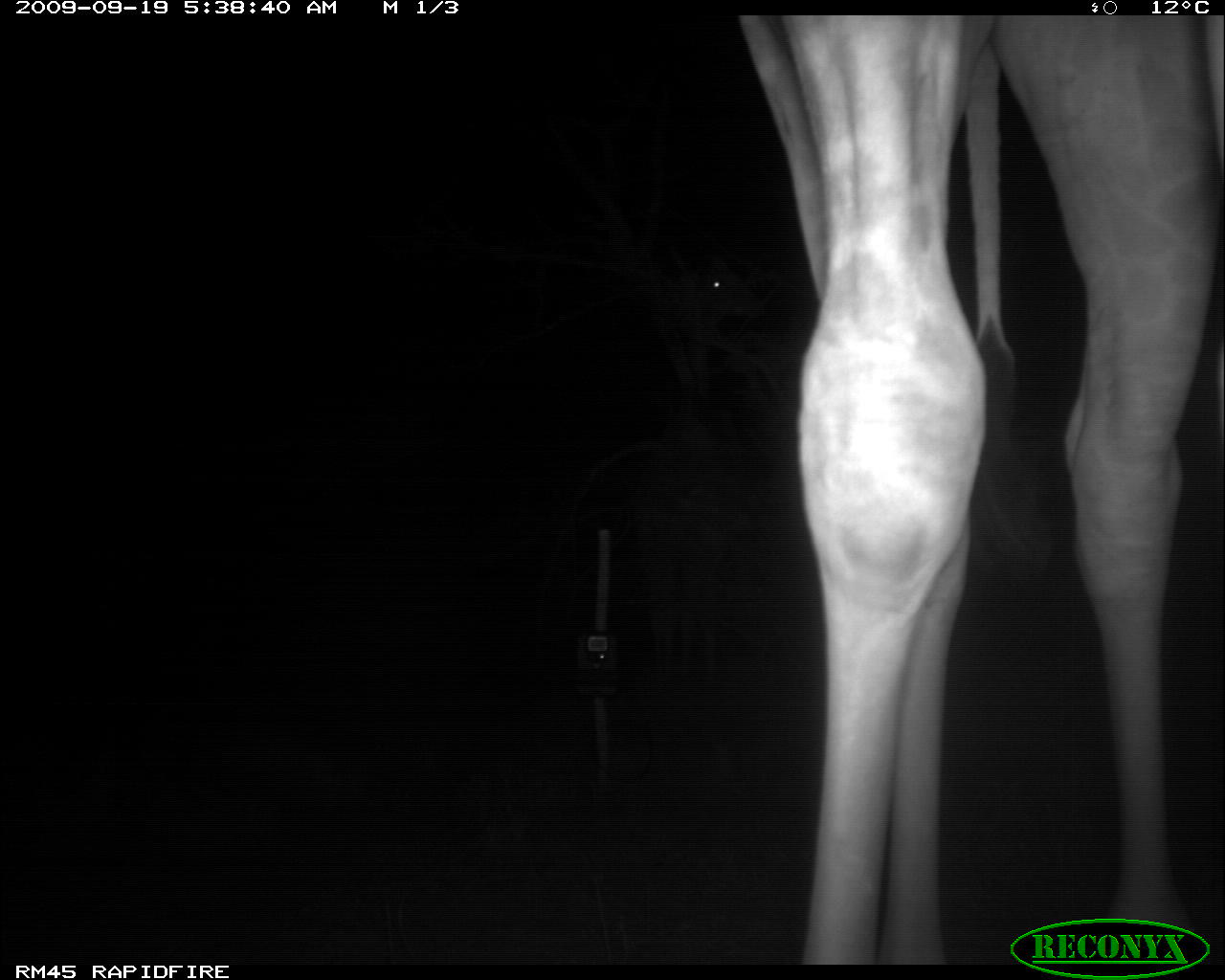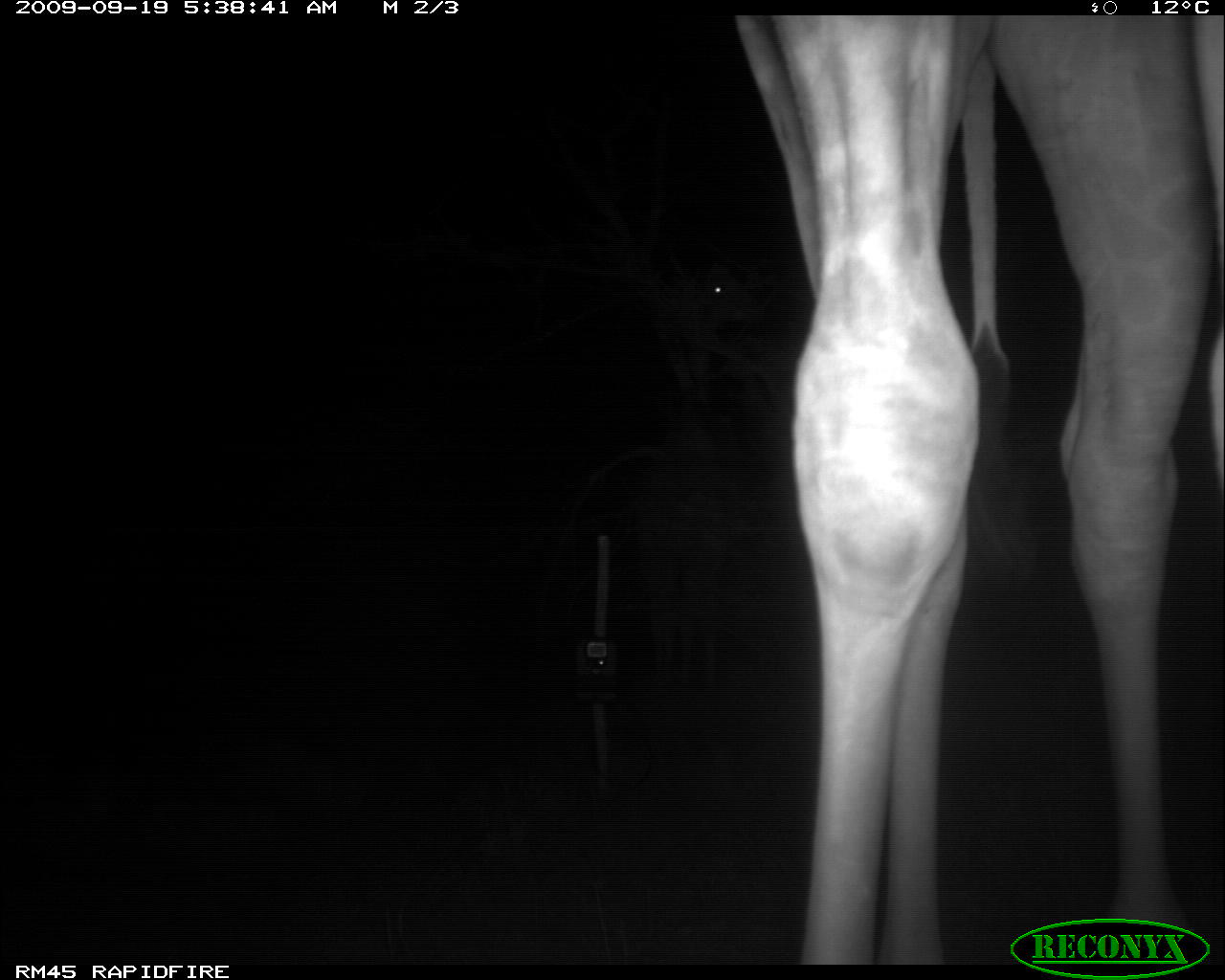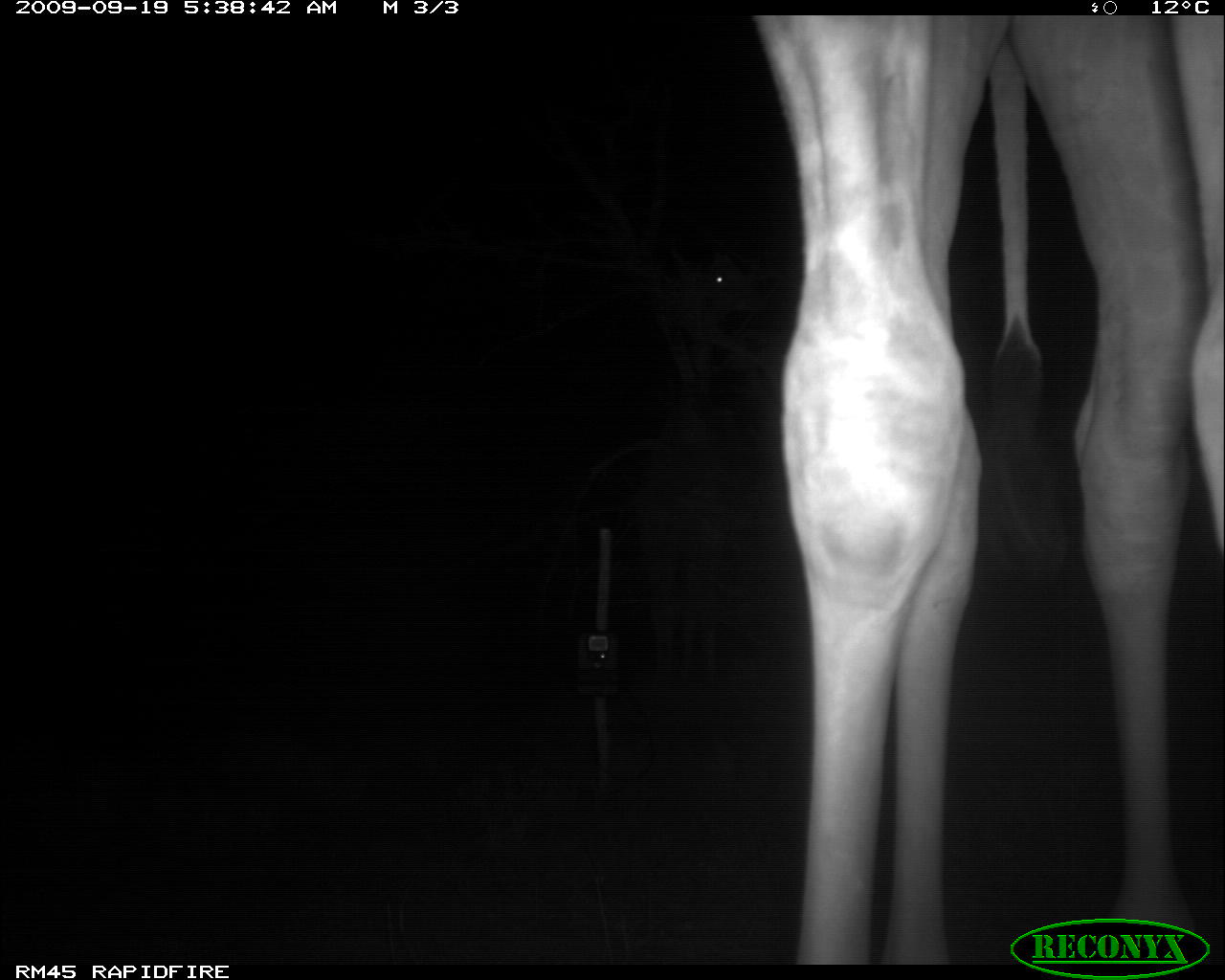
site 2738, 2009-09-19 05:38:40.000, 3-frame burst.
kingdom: Animalia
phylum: Chordata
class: Mammalia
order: Artiodactyla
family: Giraffidae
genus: Giraffa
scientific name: Giraffa camelopardalis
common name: giraffe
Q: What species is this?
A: Giraffa camelopardalis (giraffe).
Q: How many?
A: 2.